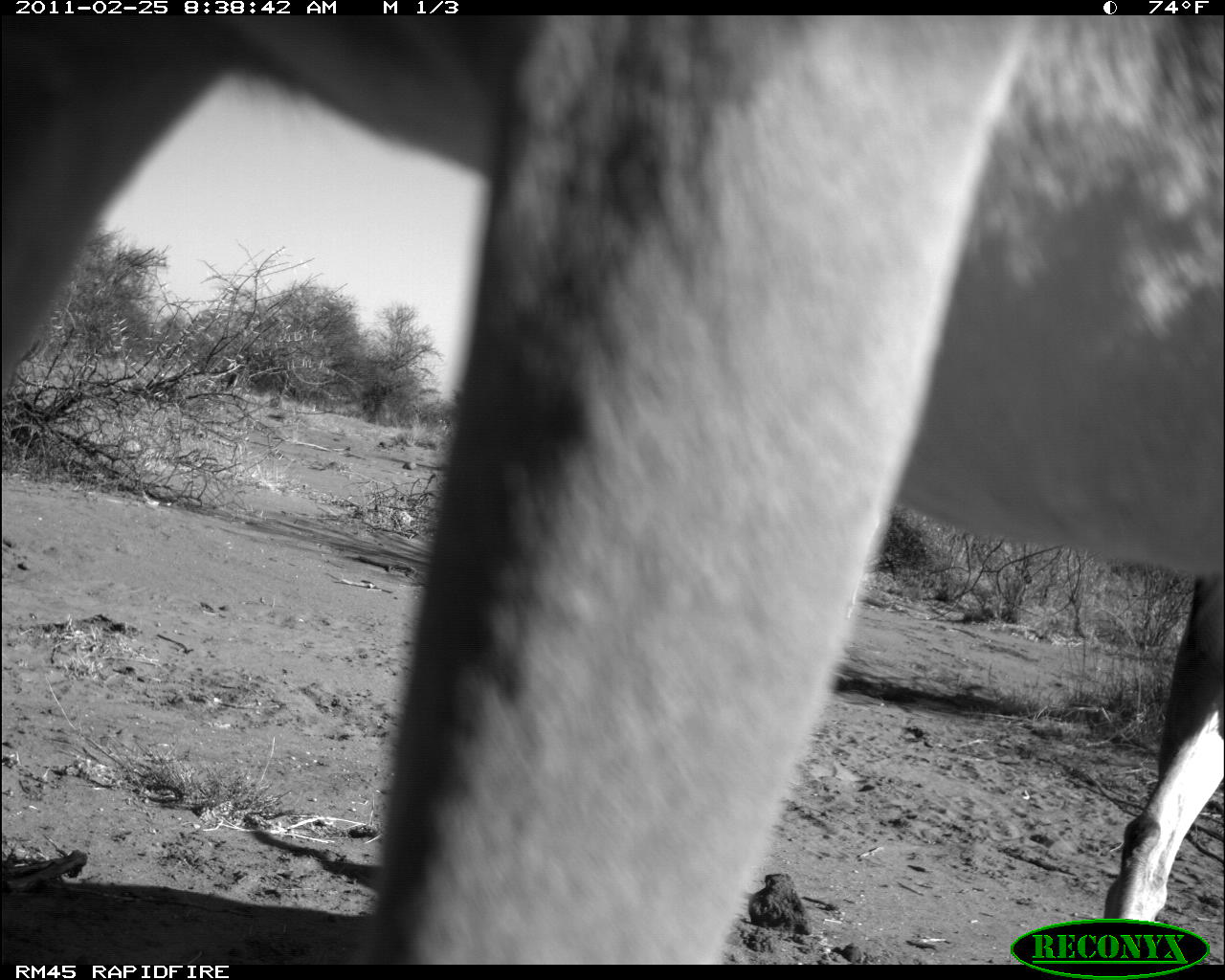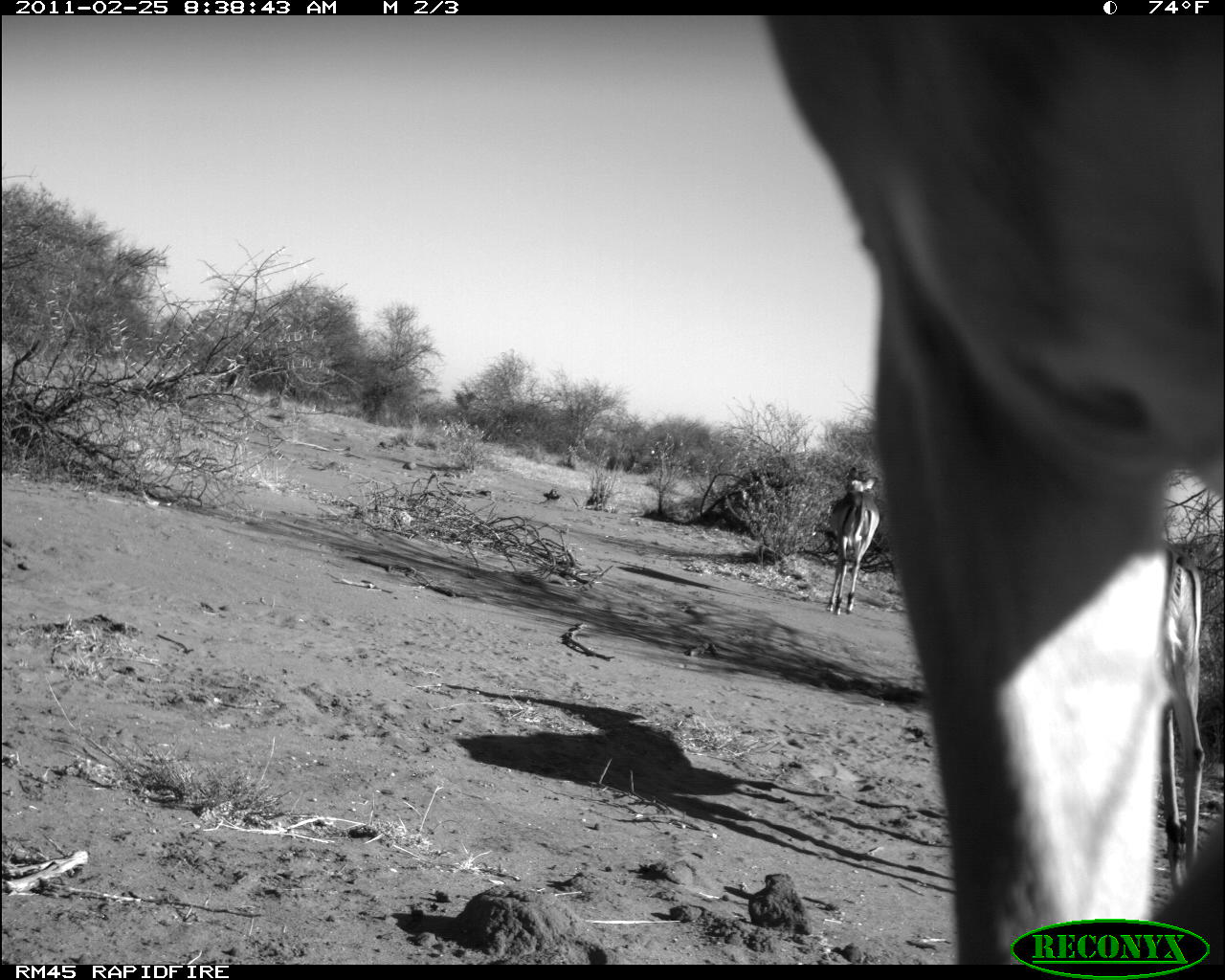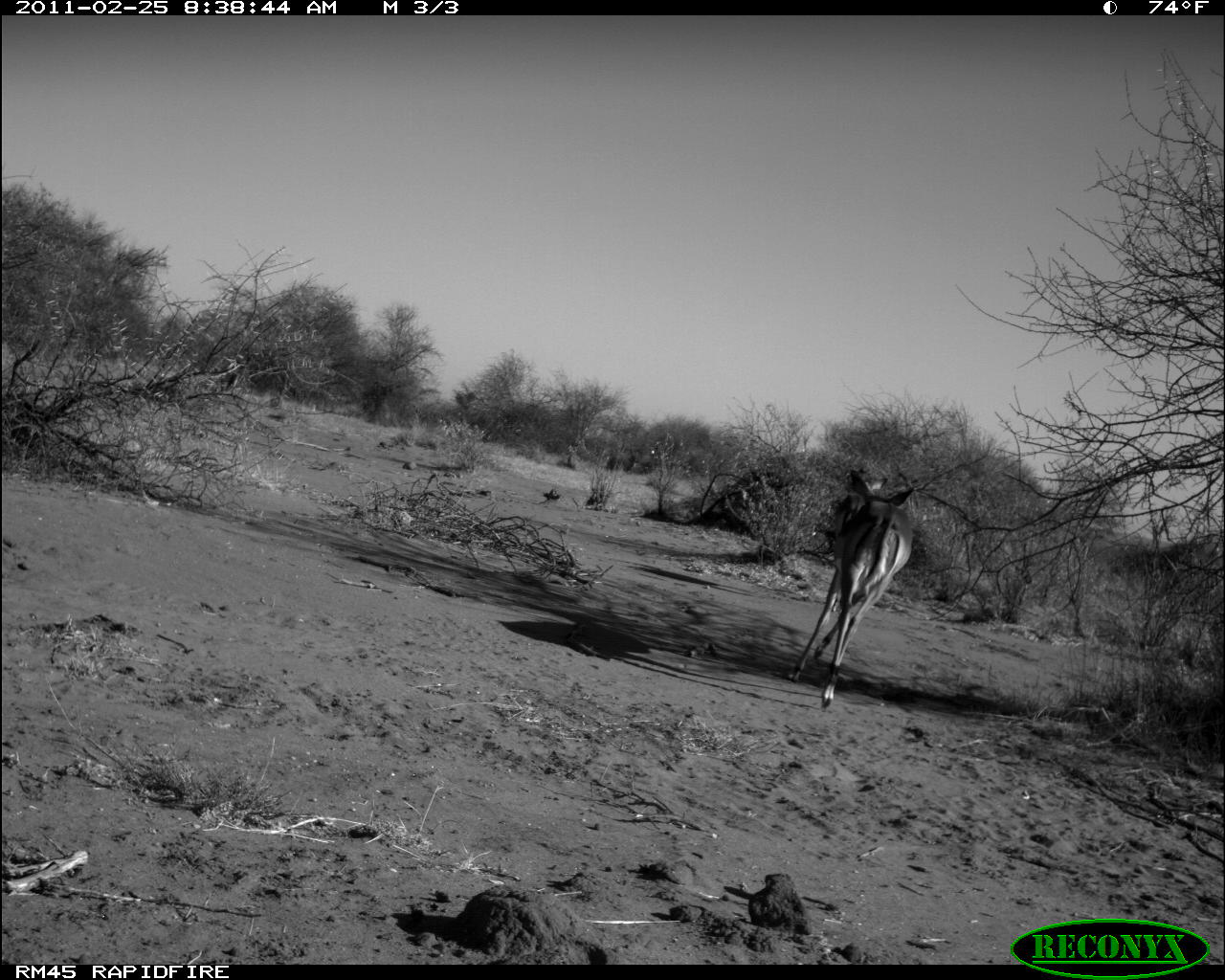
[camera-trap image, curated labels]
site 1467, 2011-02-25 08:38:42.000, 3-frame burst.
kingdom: Animalia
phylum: Chordata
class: Mammalia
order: Artiodactyla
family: Bovidae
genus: Aepyceros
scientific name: Aepyceros melampus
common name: impala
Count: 1.